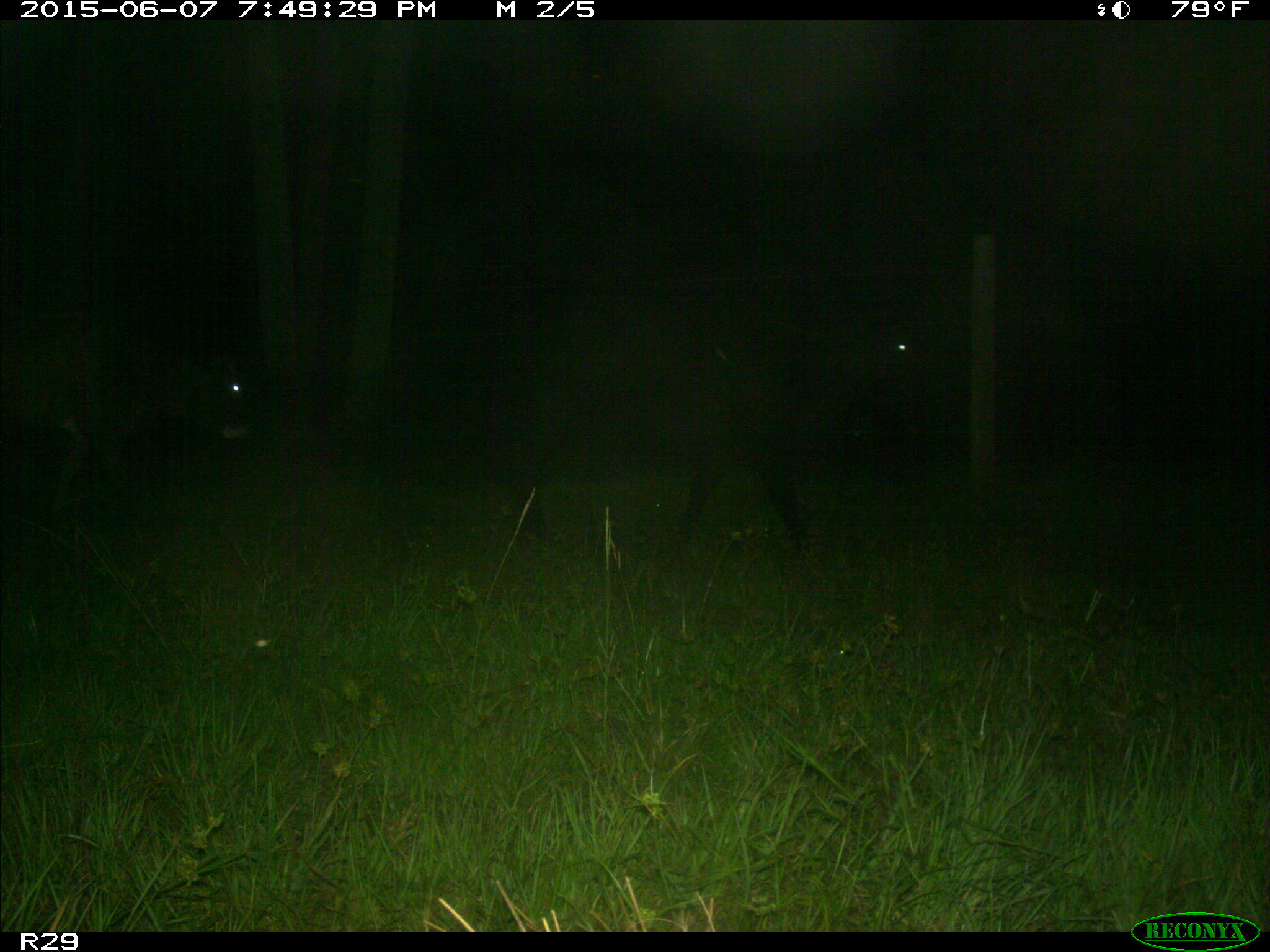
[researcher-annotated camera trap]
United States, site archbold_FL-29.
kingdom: Animalia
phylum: Chordata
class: Mammalia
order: Artiodactyla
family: Bovidae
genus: Bos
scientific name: Bos taurus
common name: domestic cow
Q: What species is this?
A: Bos taurus (domestic cow).